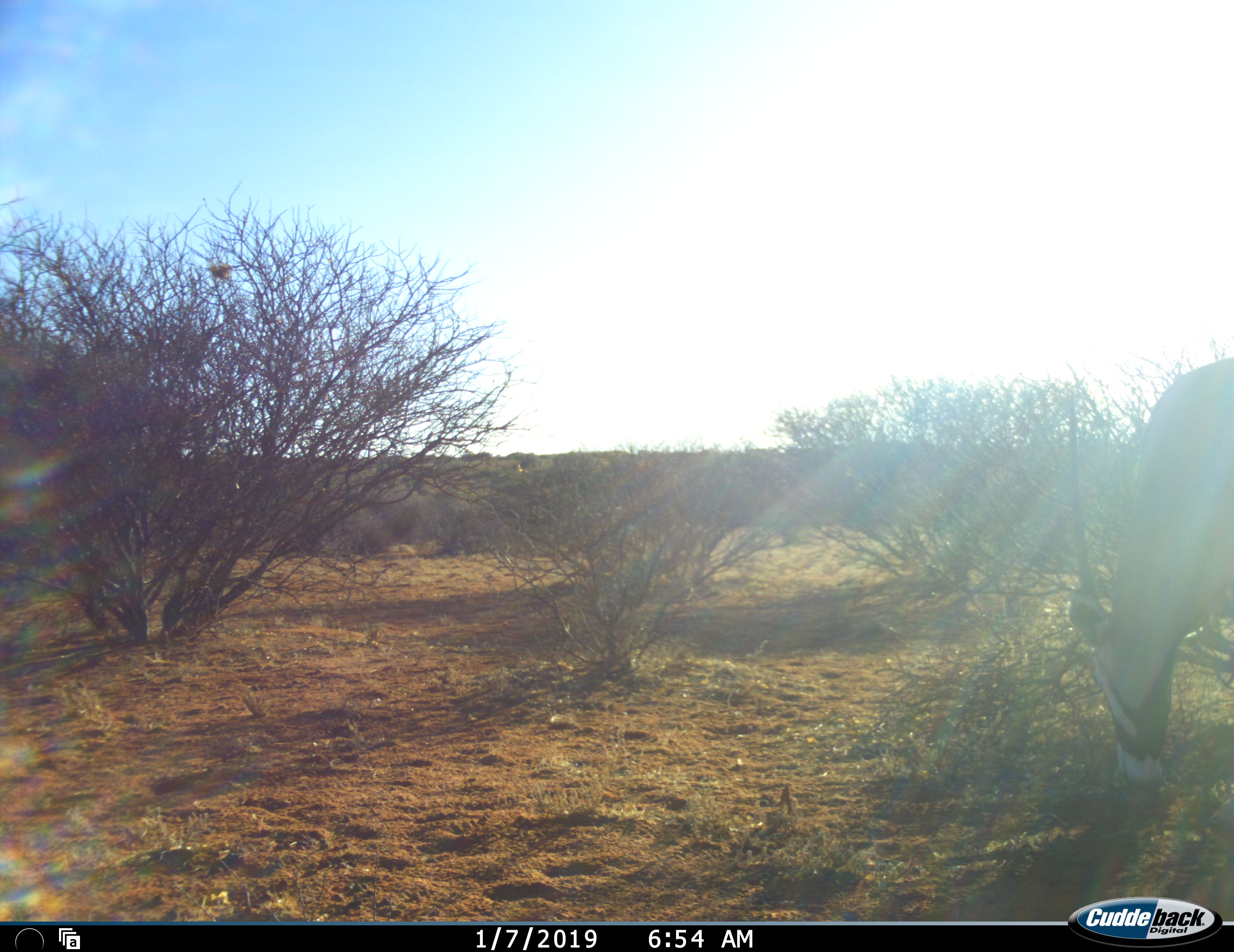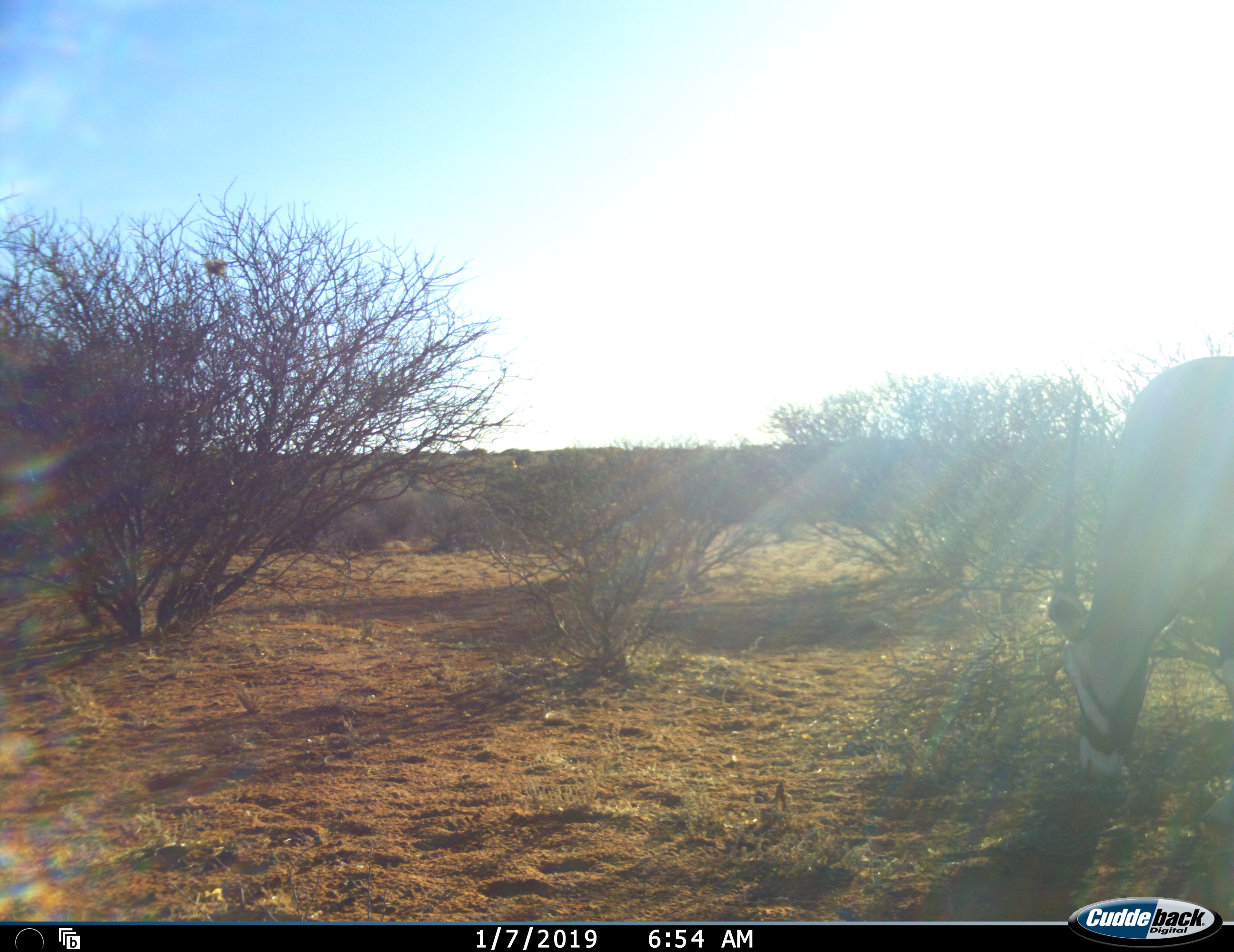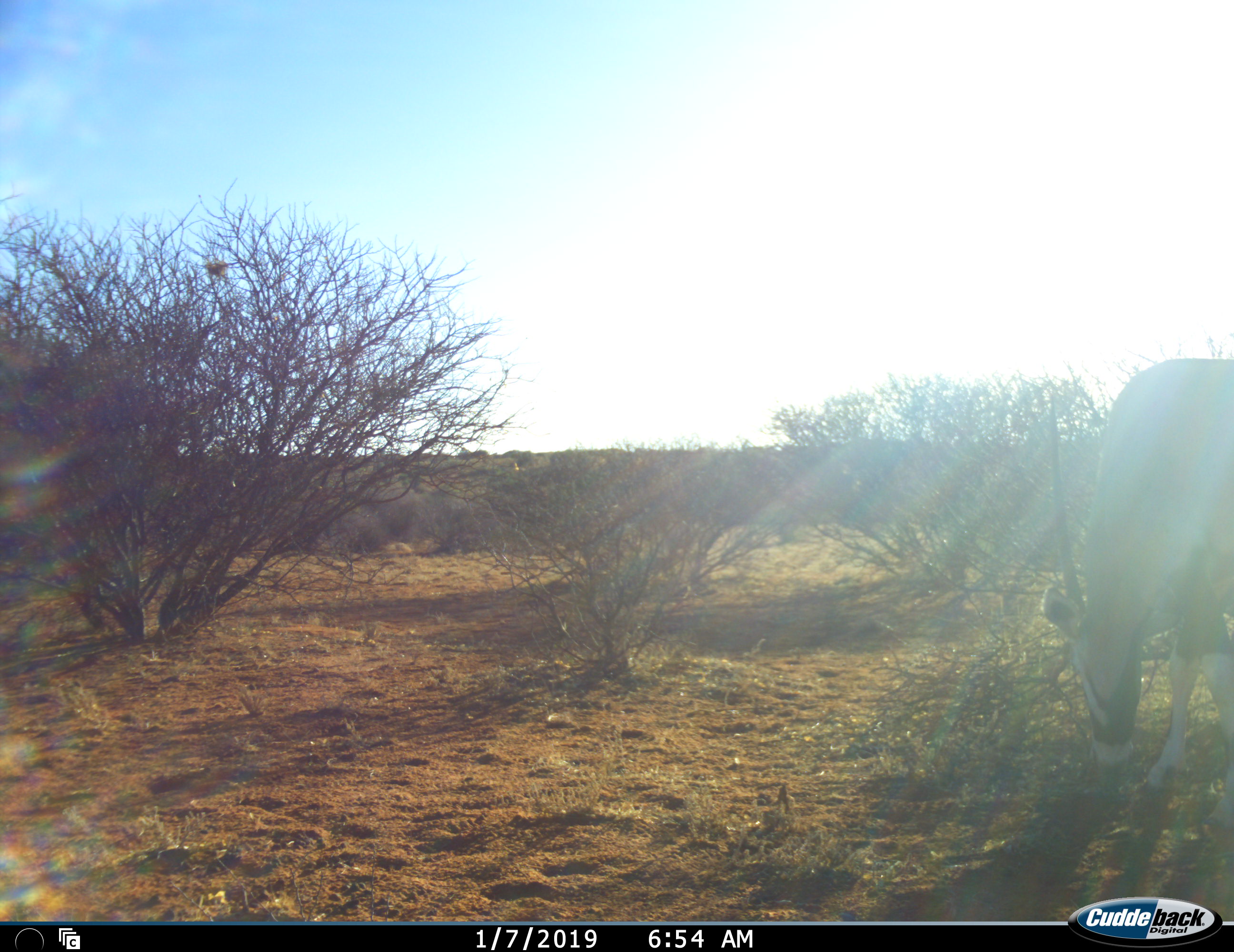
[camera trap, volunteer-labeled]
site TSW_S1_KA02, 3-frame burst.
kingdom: Animalia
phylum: Chordata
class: Mammalia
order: Artiodactyla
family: Bovidae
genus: Oryx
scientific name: Oryx gazella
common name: gemsbok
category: oryx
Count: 1.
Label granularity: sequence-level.